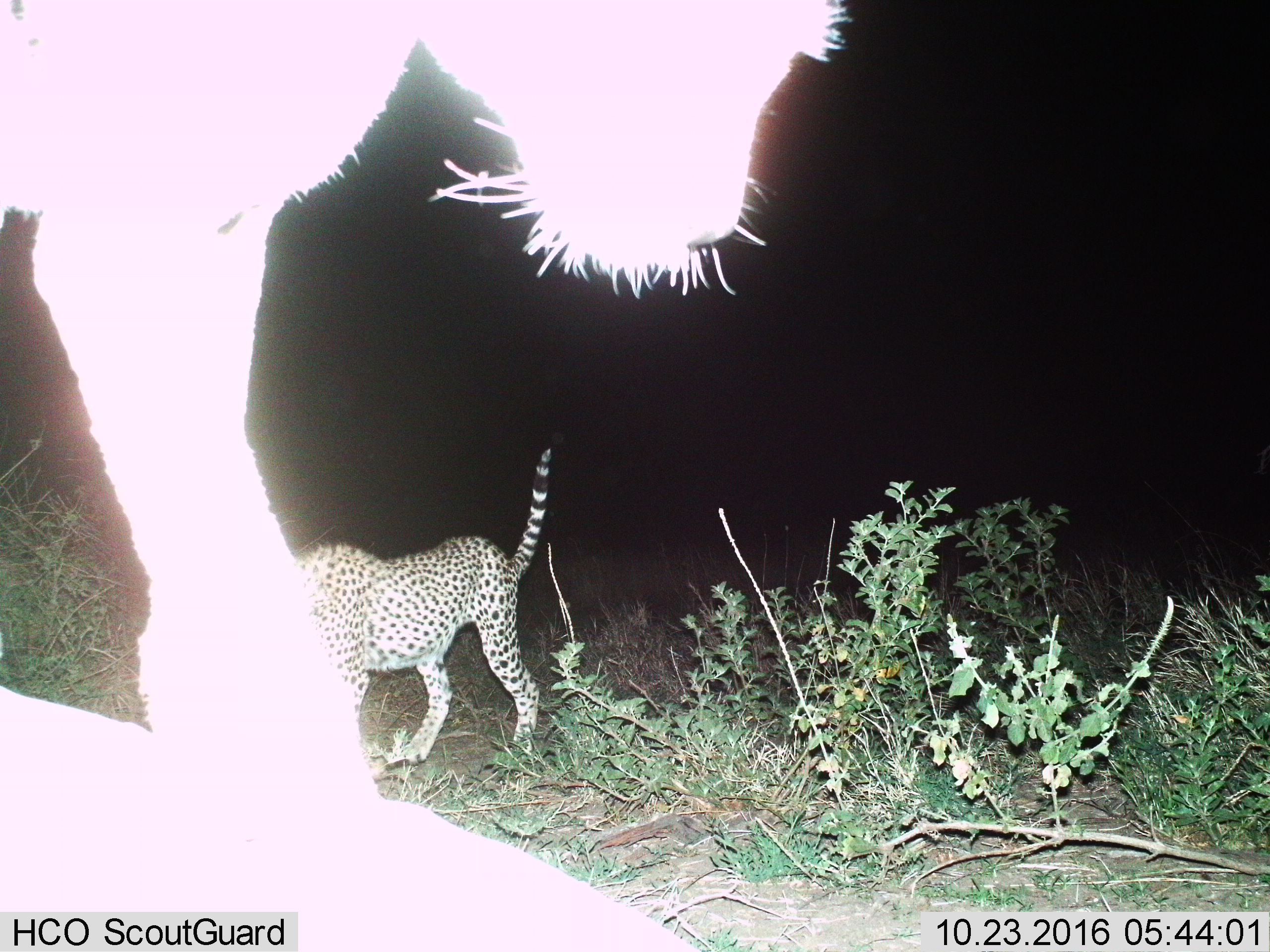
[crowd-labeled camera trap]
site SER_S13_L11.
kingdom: Animalia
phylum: Chordata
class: Mammalia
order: Carnivora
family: Felidae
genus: Acinonyx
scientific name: Acinonyx jubatus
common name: cheetah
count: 2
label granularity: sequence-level